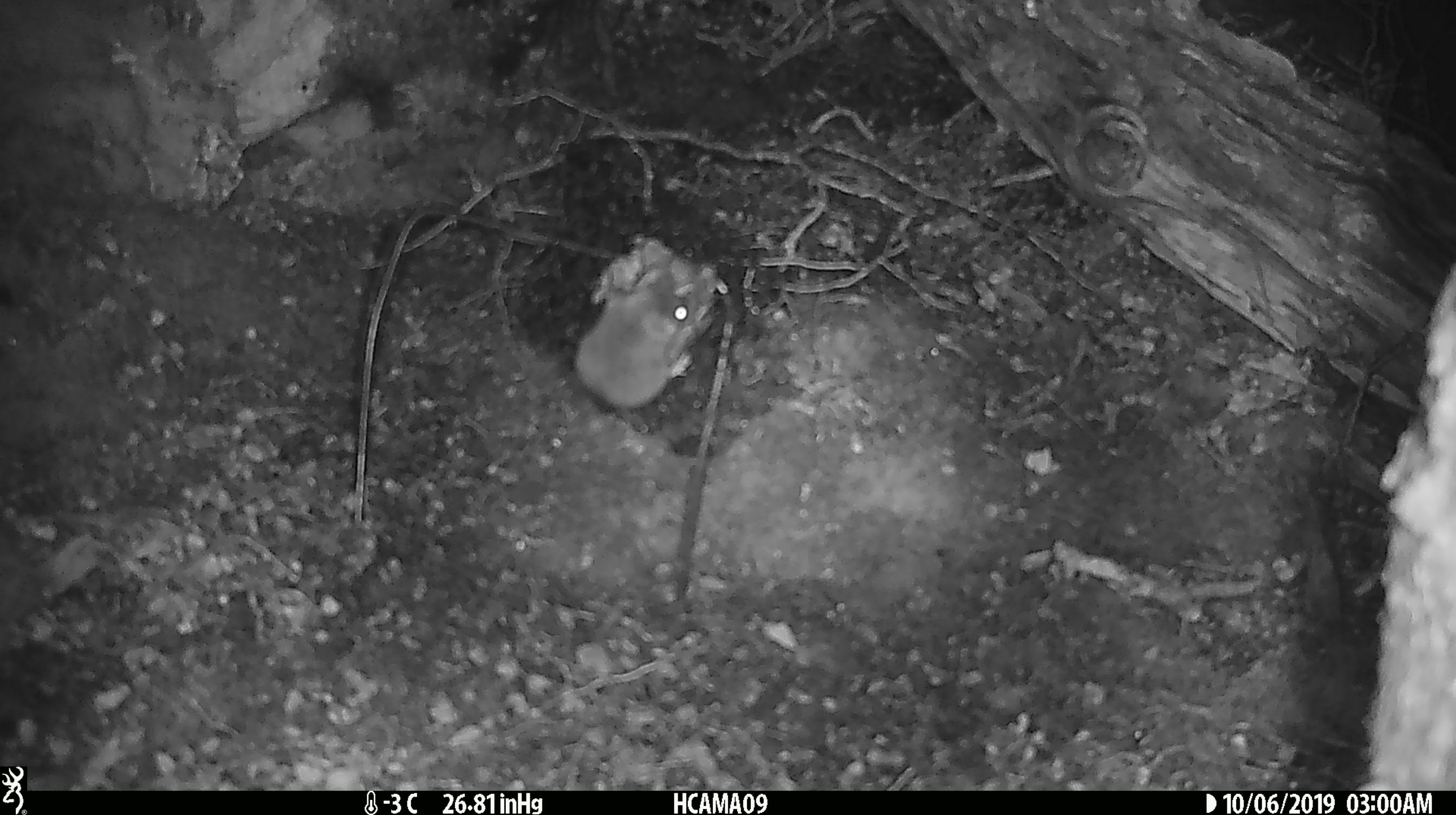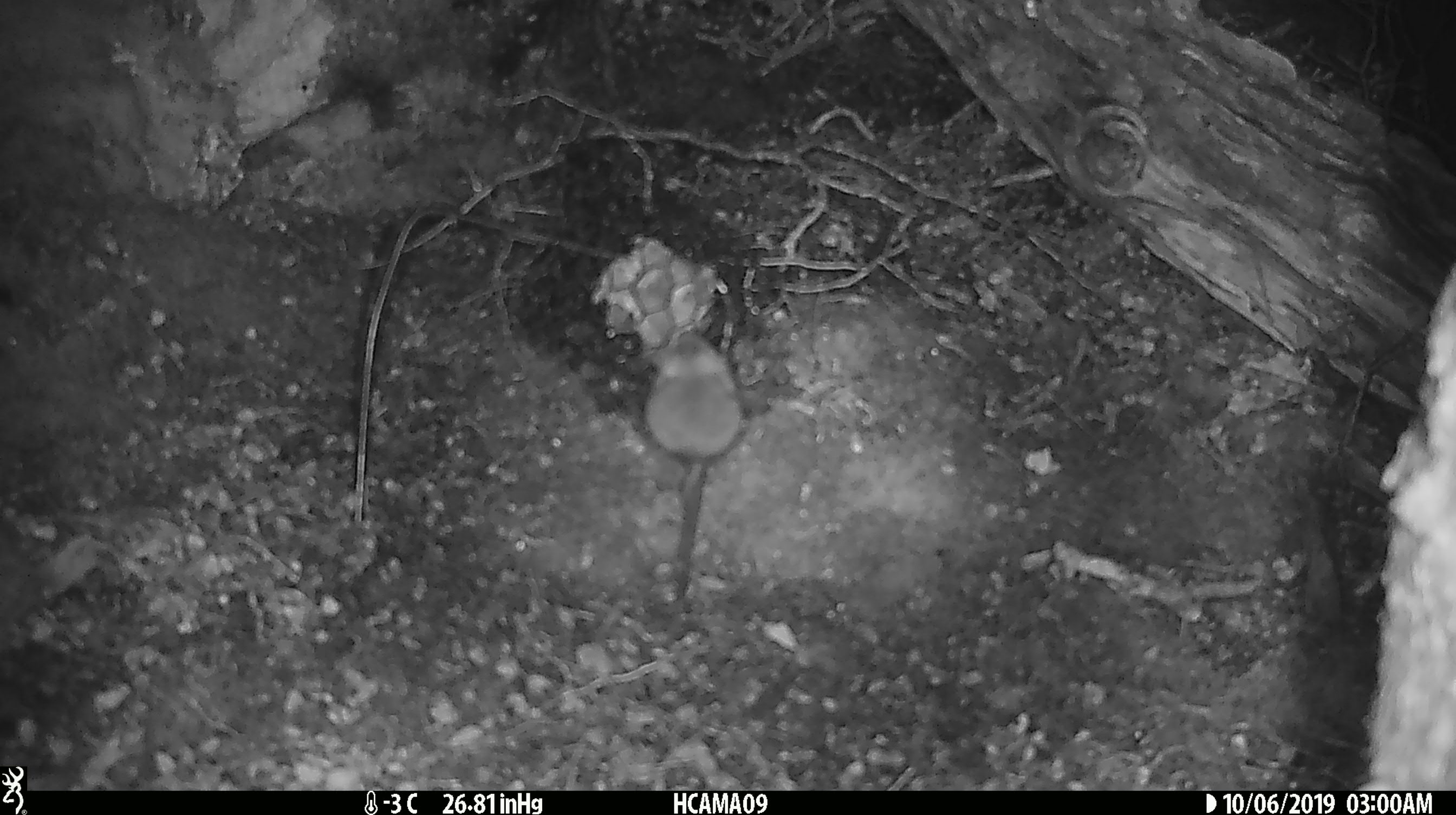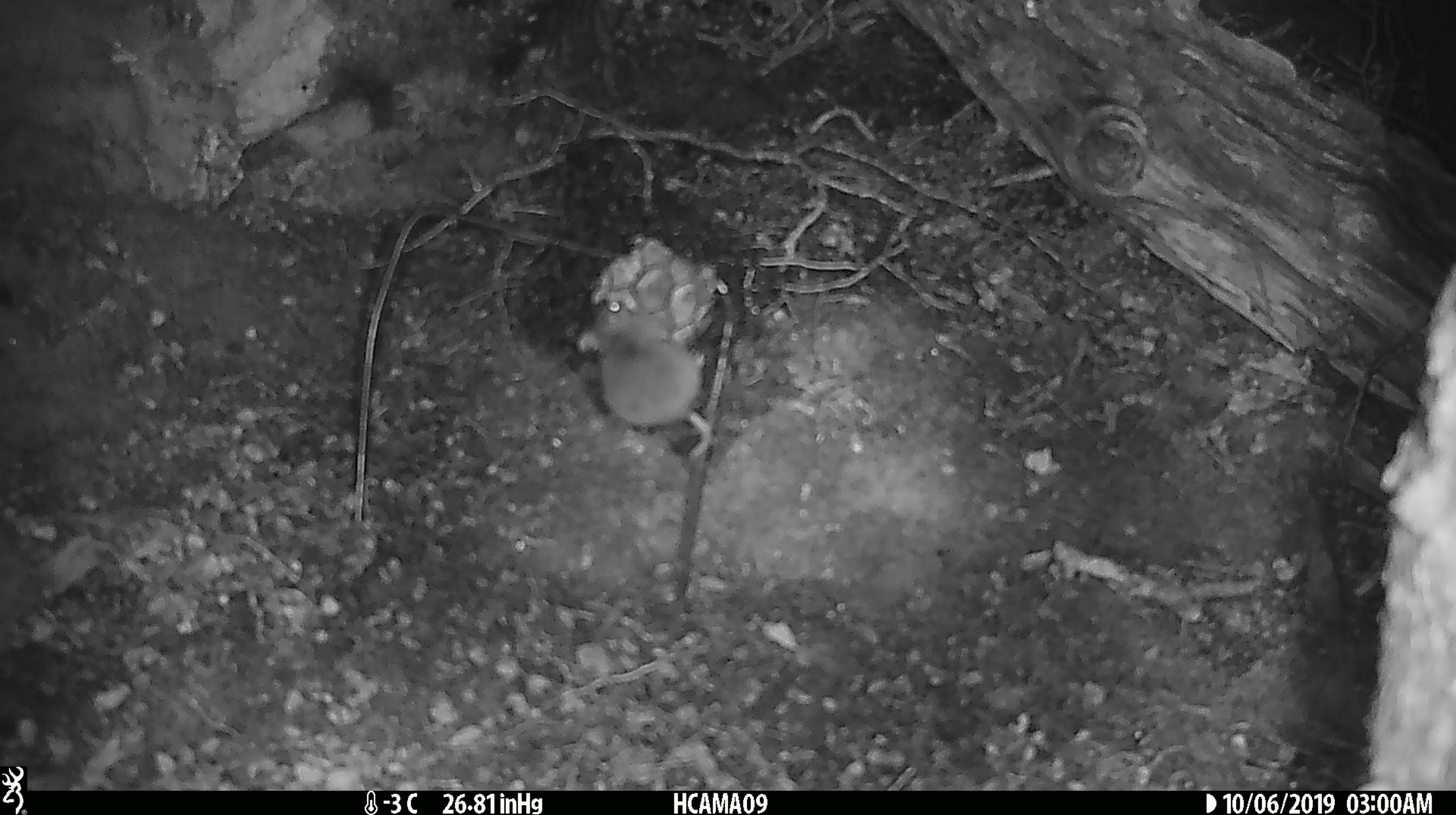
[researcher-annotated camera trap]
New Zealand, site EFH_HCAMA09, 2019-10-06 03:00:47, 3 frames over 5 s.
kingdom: Animalia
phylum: Chordata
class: Mammalia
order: Rodentia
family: Muridae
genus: Mus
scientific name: Mus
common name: mouse